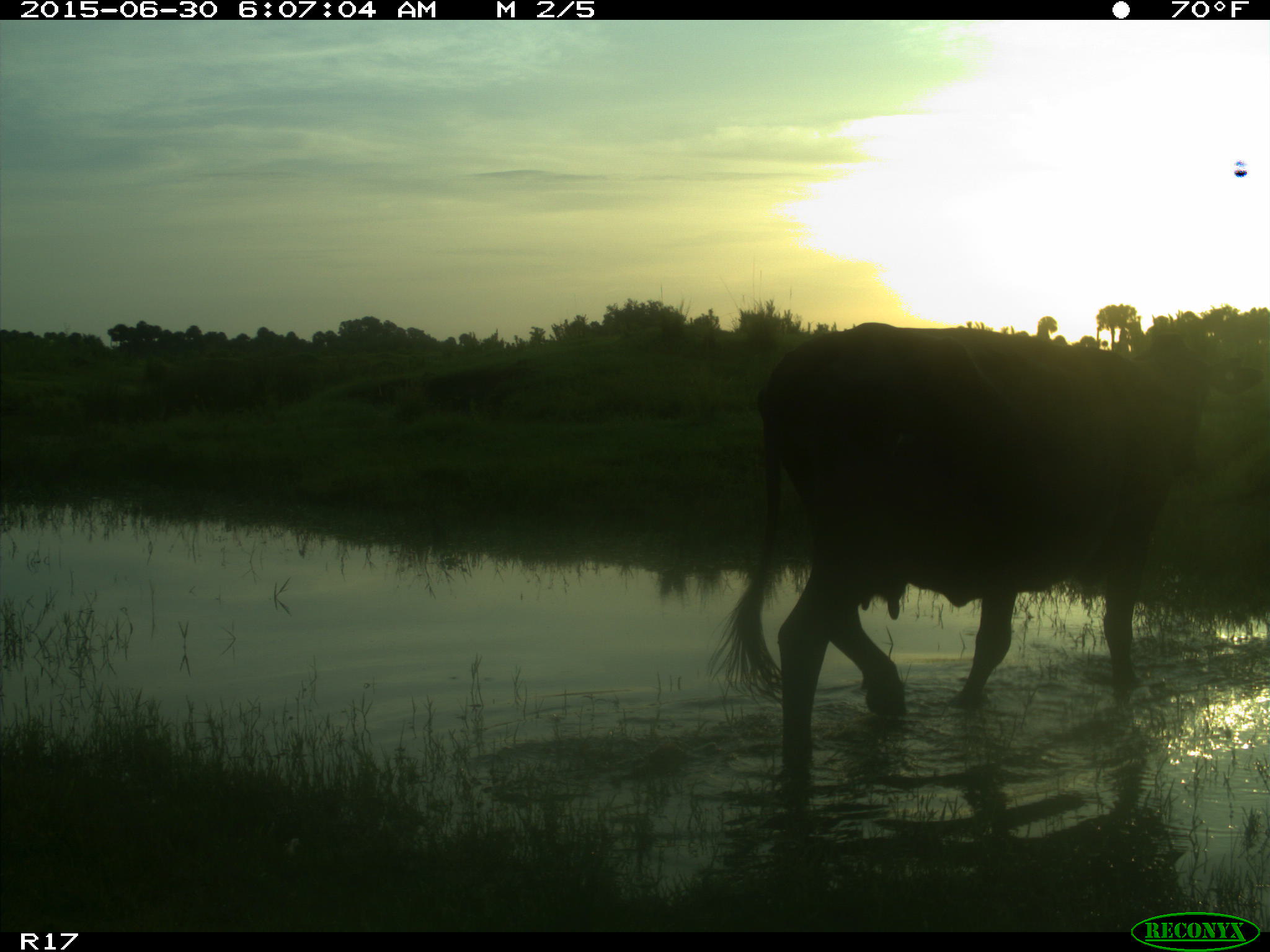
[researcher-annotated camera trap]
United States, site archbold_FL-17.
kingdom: Animalia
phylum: Chordata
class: Mammalia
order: Artiodactyla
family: Bovidae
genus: Bos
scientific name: Bos taurus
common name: domestic cow